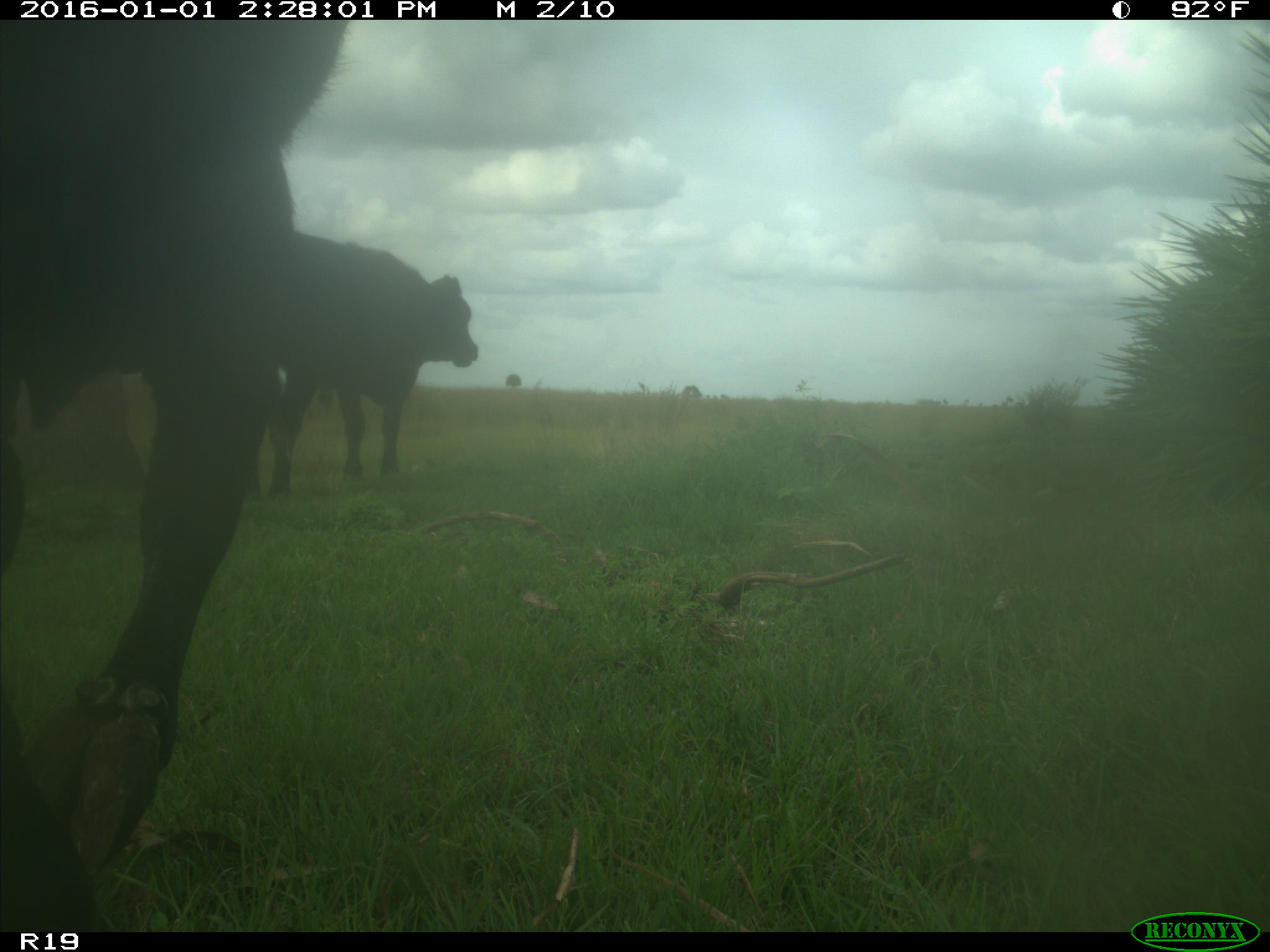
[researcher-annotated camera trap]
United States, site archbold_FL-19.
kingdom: Animalia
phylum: Chordata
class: Mammalia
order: Artiodactyla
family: Bovidae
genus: Bos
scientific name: Bos taurus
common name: domestic cow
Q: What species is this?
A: Bos taurus (domestic cow).